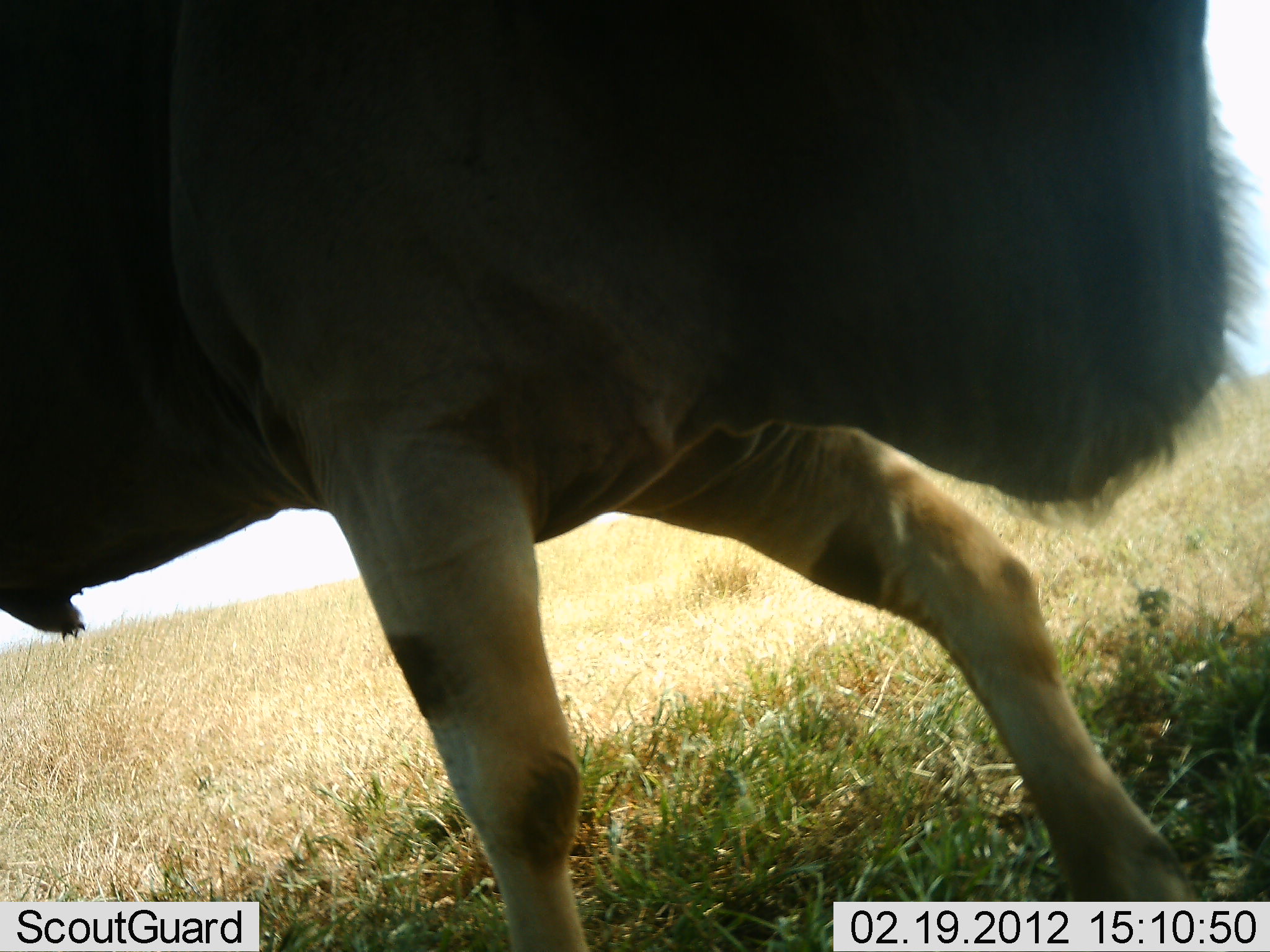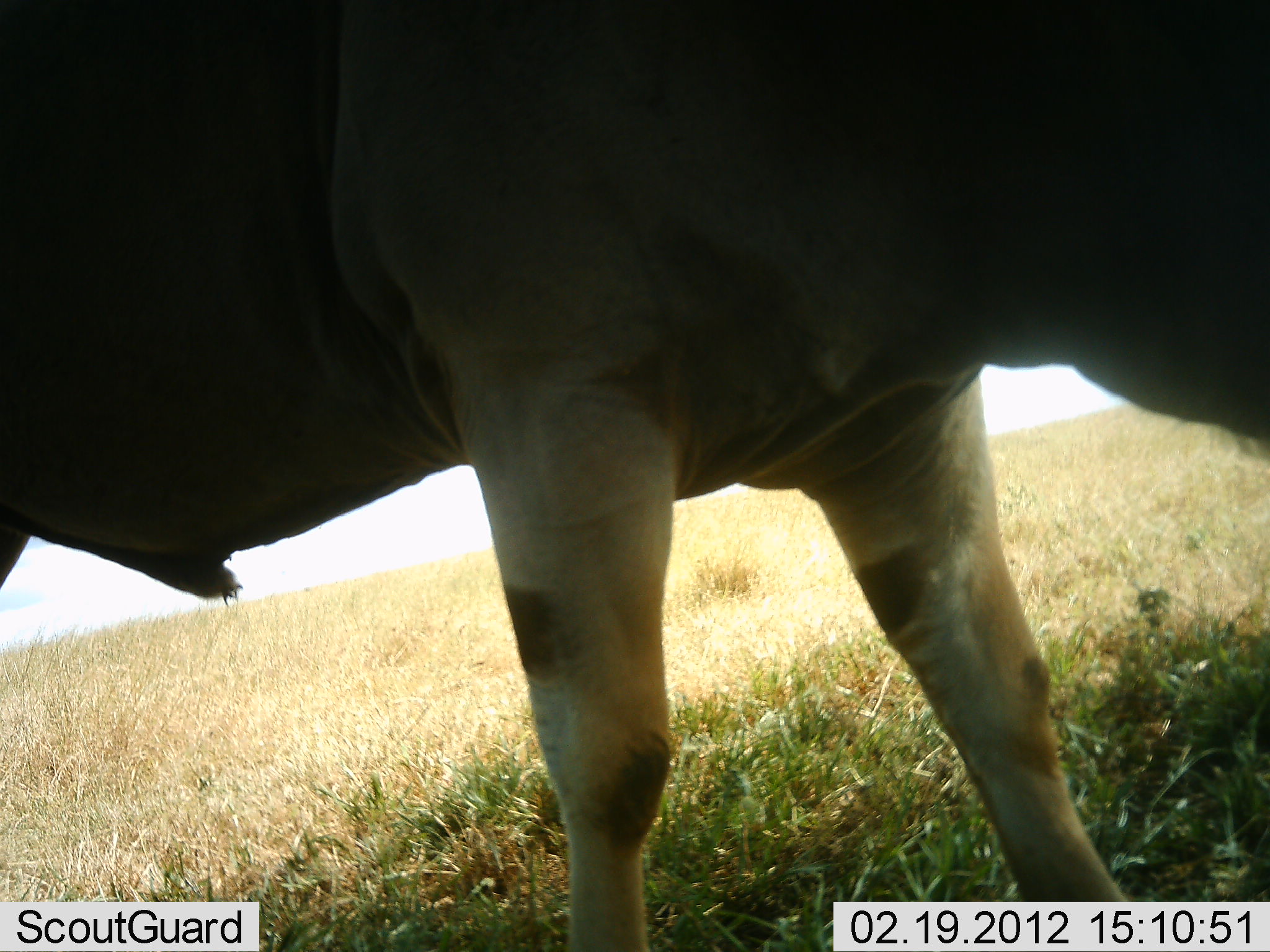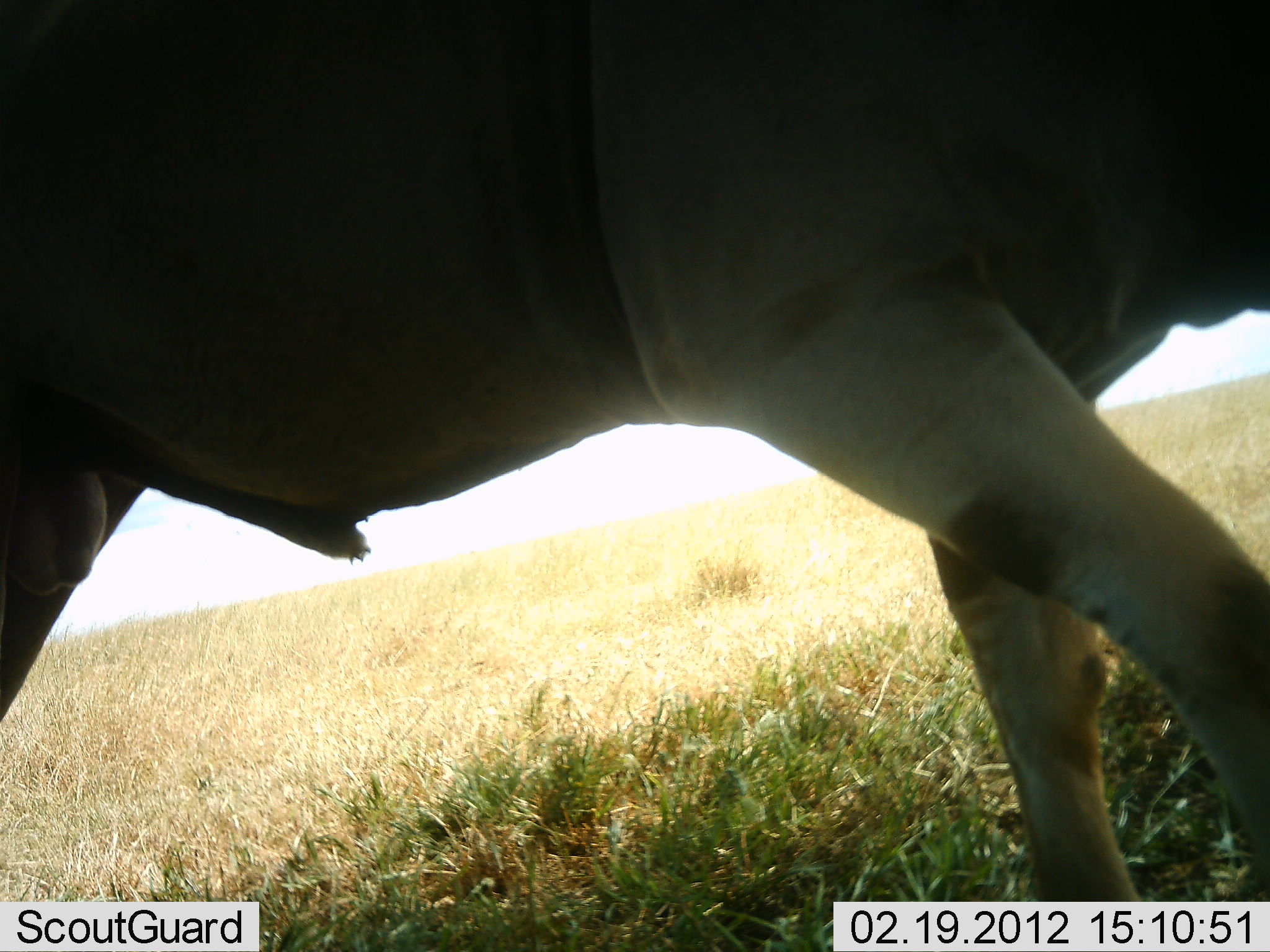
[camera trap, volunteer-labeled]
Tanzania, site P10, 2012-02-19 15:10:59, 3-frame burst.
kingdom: Animalia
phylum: Chordata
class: Mammalia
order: Artiodactyla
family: Bovidae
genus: Tragelaphus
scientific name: Tragelaphus oryx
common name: eland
Eland (Tragelaphus oryx), count 1. Behavior (volunteer vote fractions): standing 13%, resting 0%, moving 87%, interacting 0%. Young present (vote fraction): 0%. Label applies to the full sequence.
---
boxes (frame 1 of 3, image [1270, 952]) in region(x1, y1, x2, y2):
animal: region(0, 0, 1270, 952)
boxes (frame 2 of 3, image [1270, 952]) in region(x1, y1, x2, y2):
animal: region(0, 0, 1270, 952)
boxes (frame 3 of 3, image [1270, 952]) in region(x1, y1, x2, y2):
animal: region(0, 1, 1270, 951)